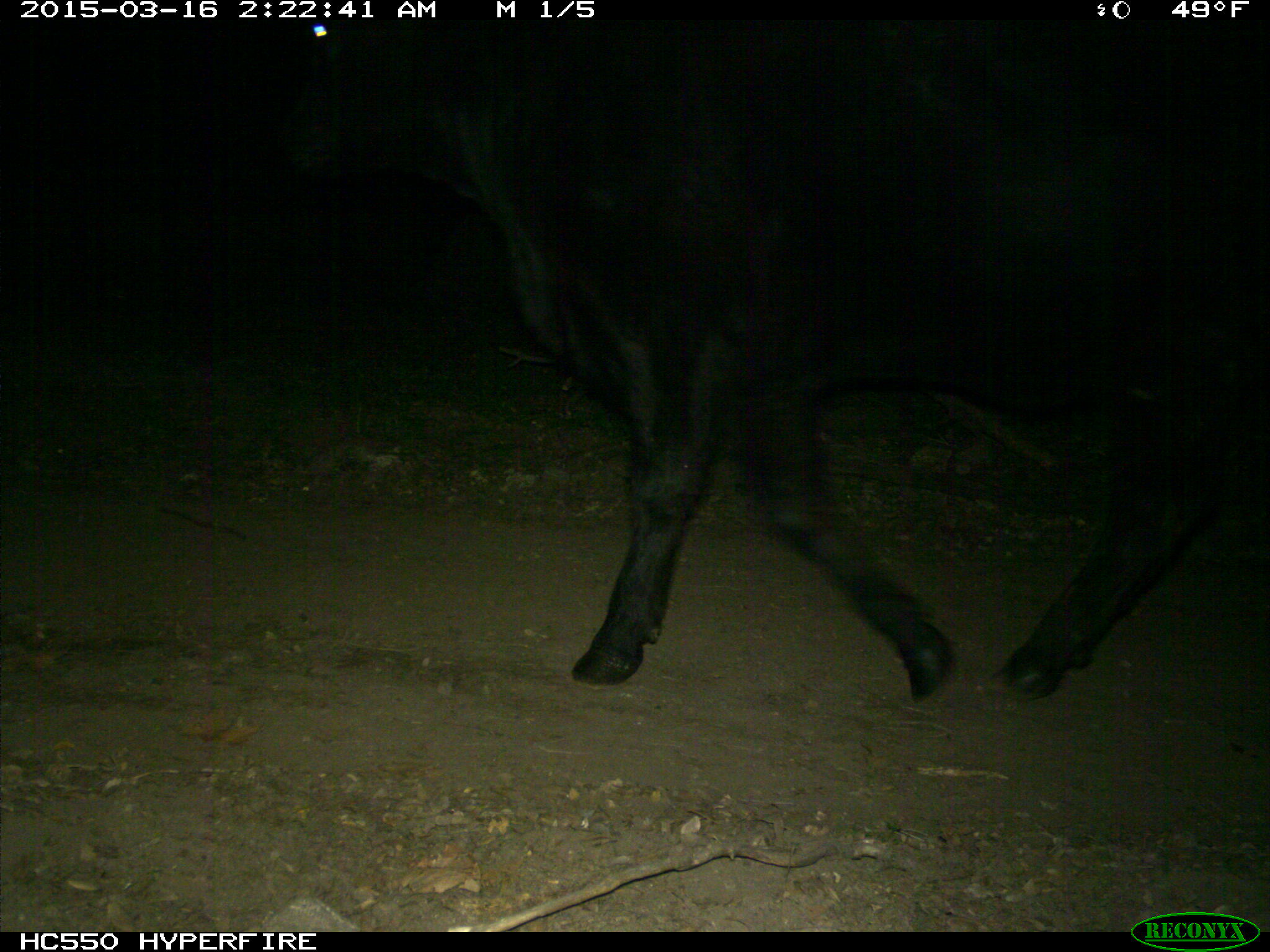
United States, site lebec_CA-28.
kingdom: Animalia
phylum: Chordata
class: Mammalia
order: Artiodactyla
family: Bovidae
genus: Bos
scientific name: Bos taurus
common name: domestic cow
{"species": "Bos taurus (domestic cow)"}